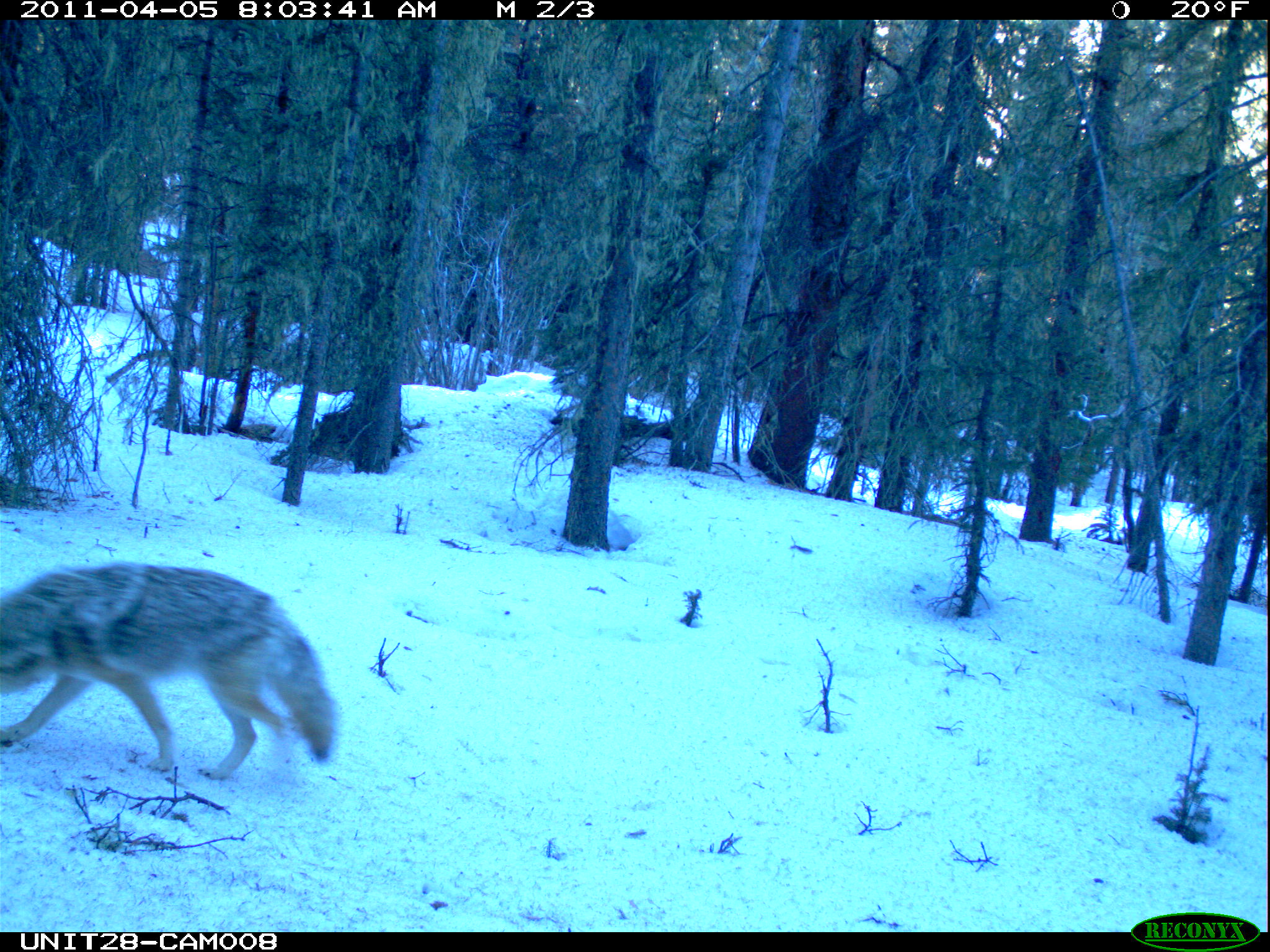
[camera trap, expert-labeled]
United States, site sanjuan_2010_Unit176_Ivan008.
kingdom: Animalia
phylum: Chordata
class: Mammalia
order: Carnivora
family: Canidae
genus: Canis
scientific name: Canis latrans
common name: coyote